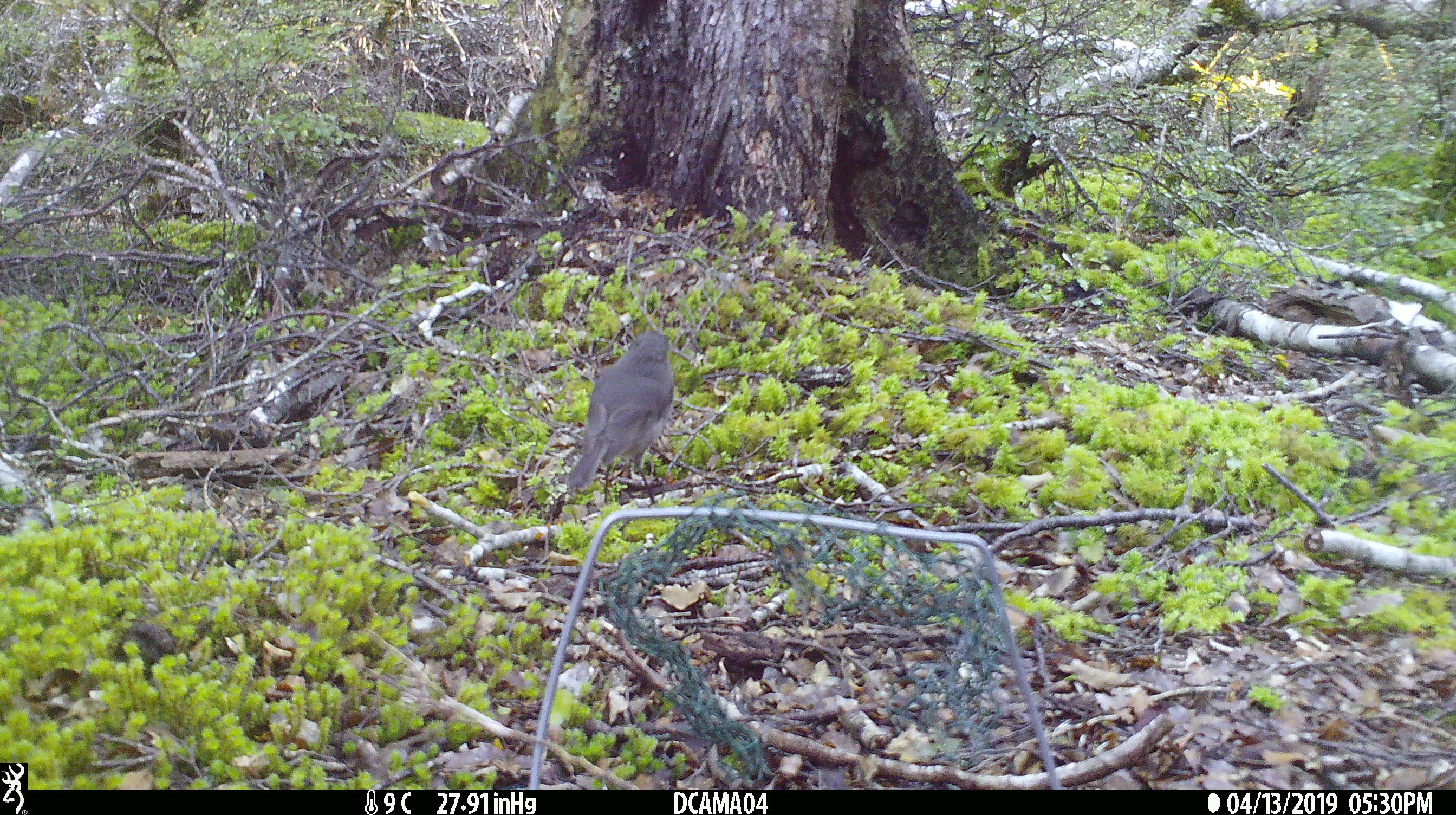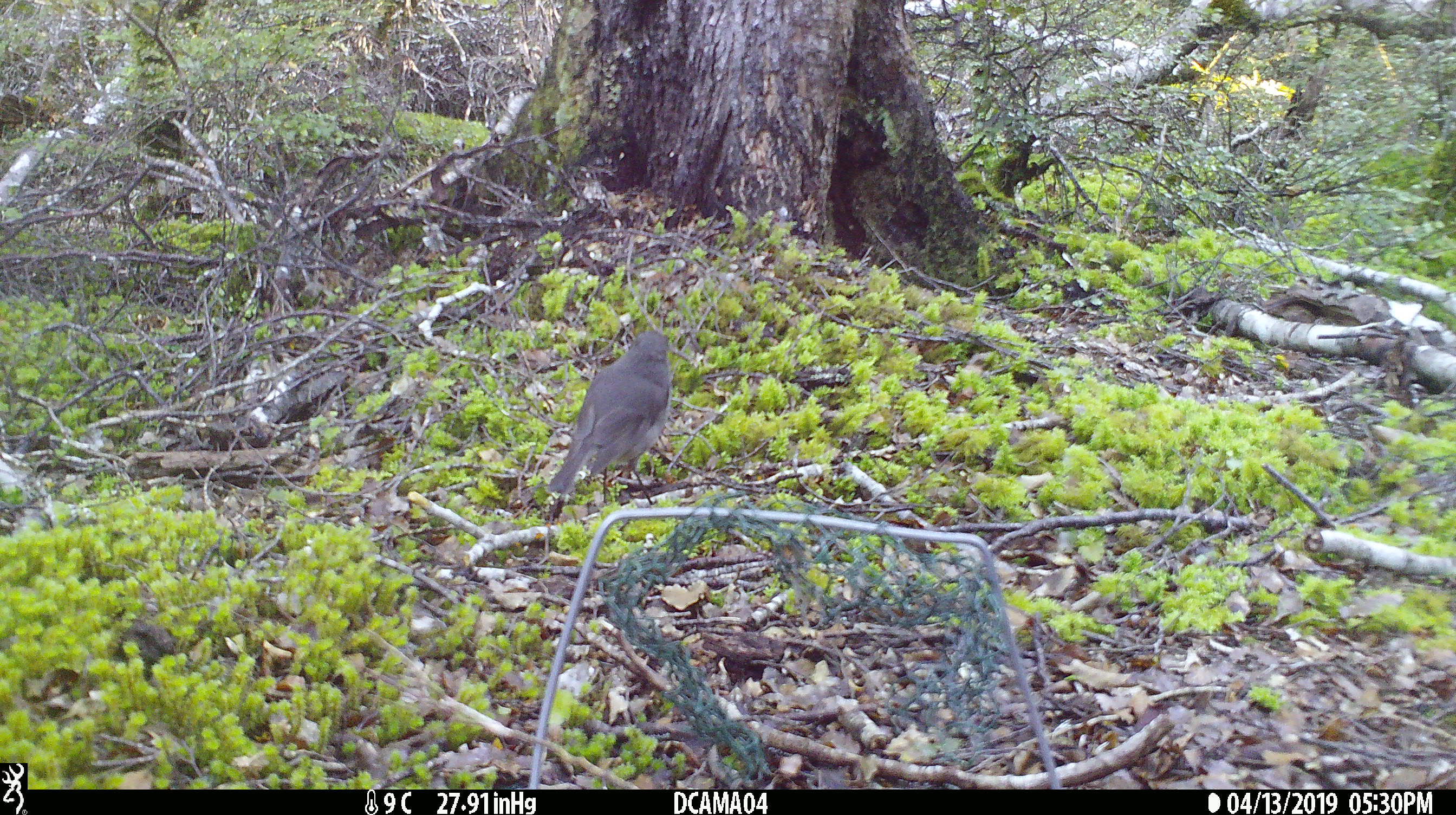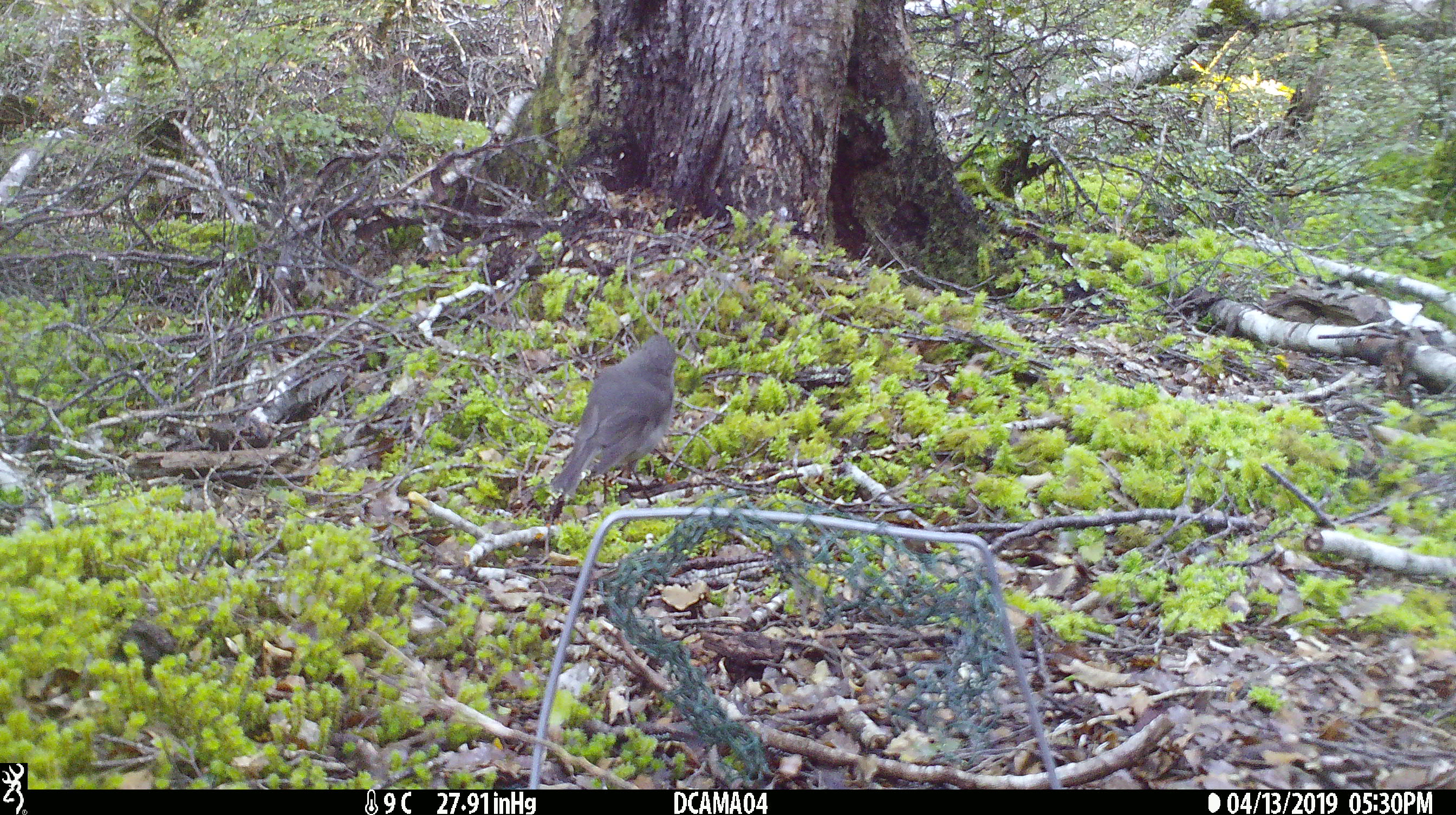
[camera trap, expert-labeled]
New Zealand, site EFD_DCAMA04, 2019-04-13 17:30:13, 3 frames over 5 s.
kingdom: Animalia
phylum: Chordata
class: Aves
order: Passeriformes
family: Petroicidae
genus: Petroica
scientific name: Petroica australis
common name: new zealand robin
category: robin